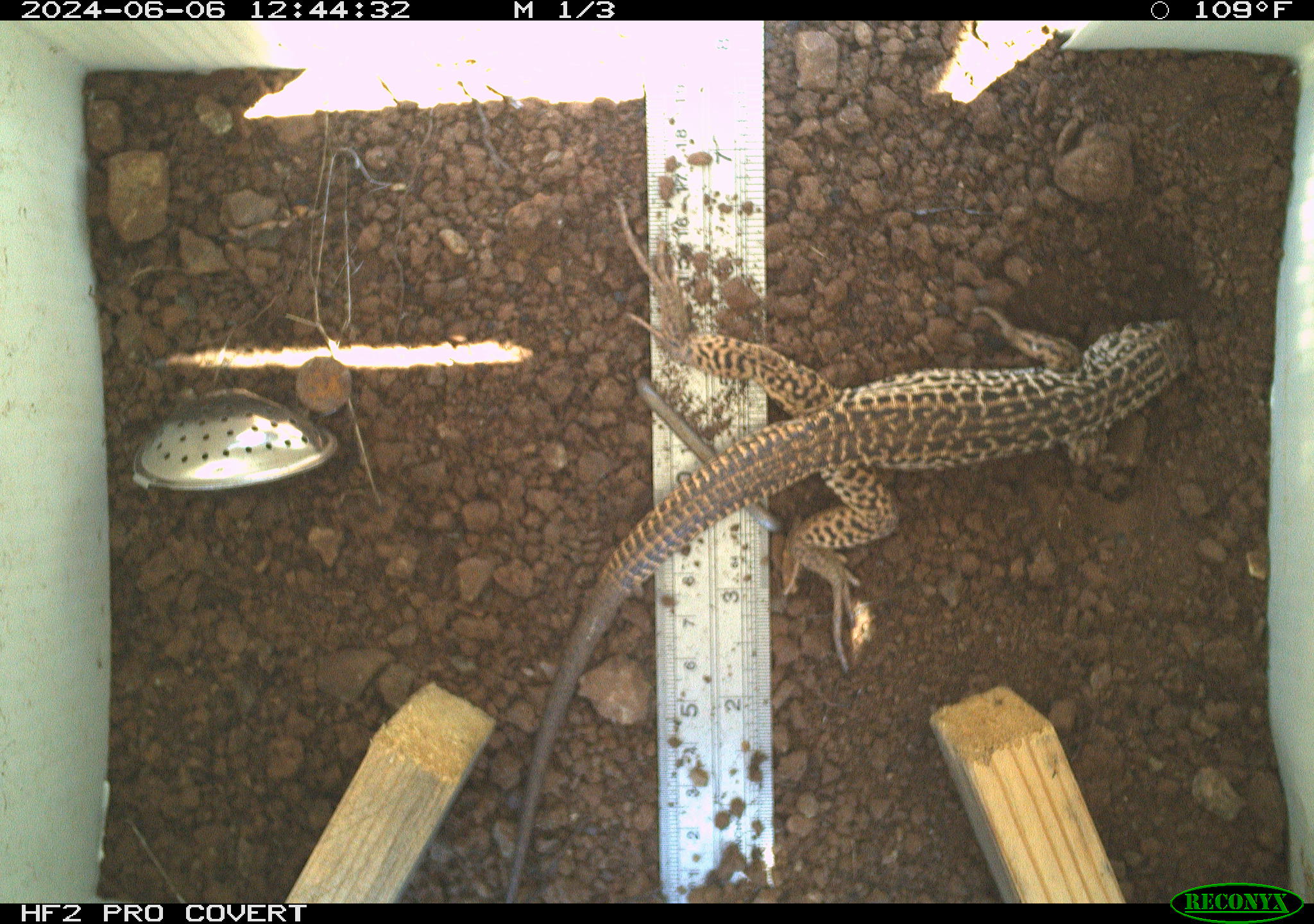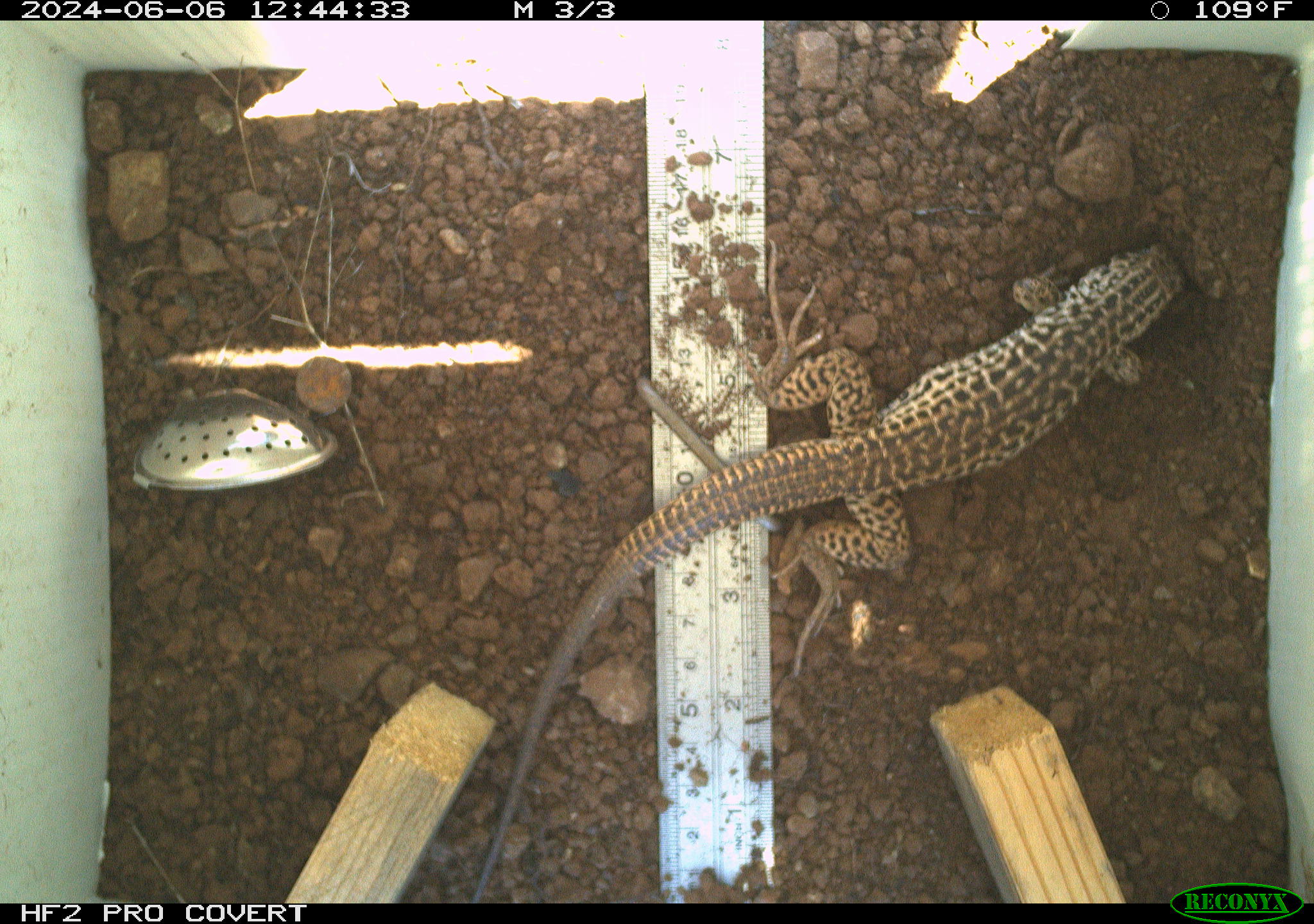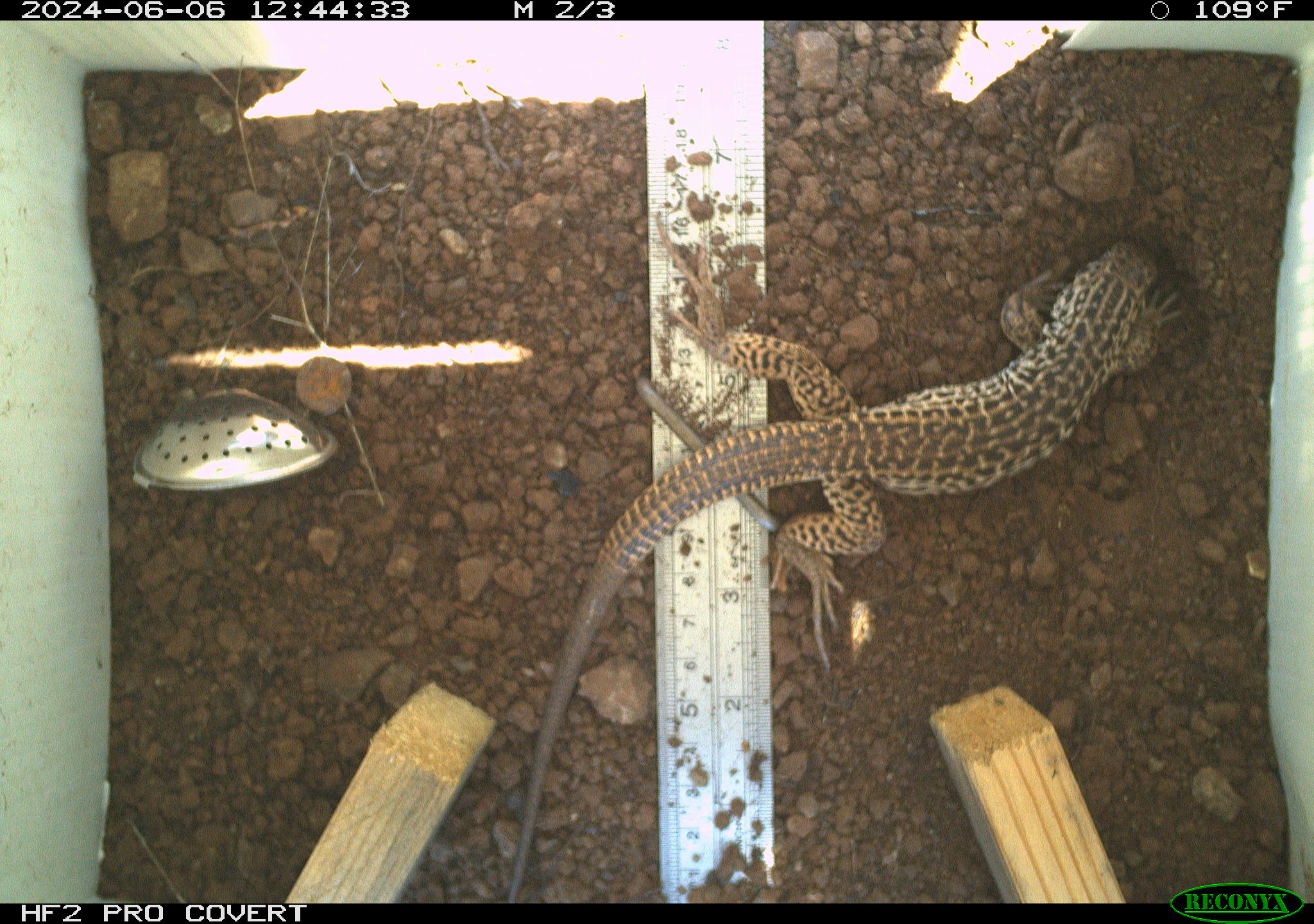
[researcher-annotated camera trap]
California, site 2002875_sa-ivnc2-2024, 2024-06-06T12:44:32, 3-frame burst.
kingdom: Animalia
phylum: Chordata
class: Reptilia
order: Squamata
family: Teiidae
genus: Aspidoscelis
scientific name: Aspidoscelis tigris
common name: western whiptail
Western whiptail (Aspidoscelis tigris).